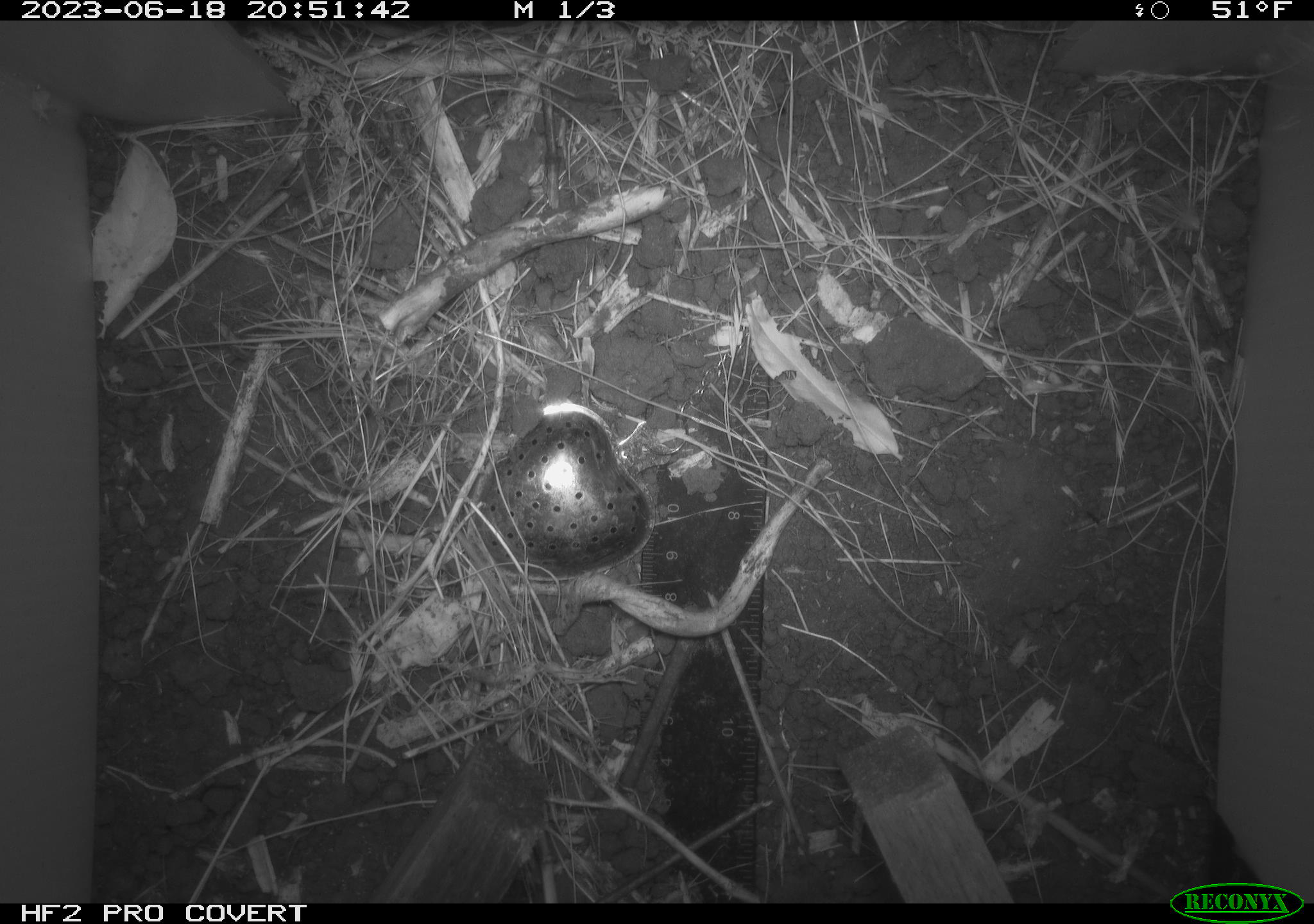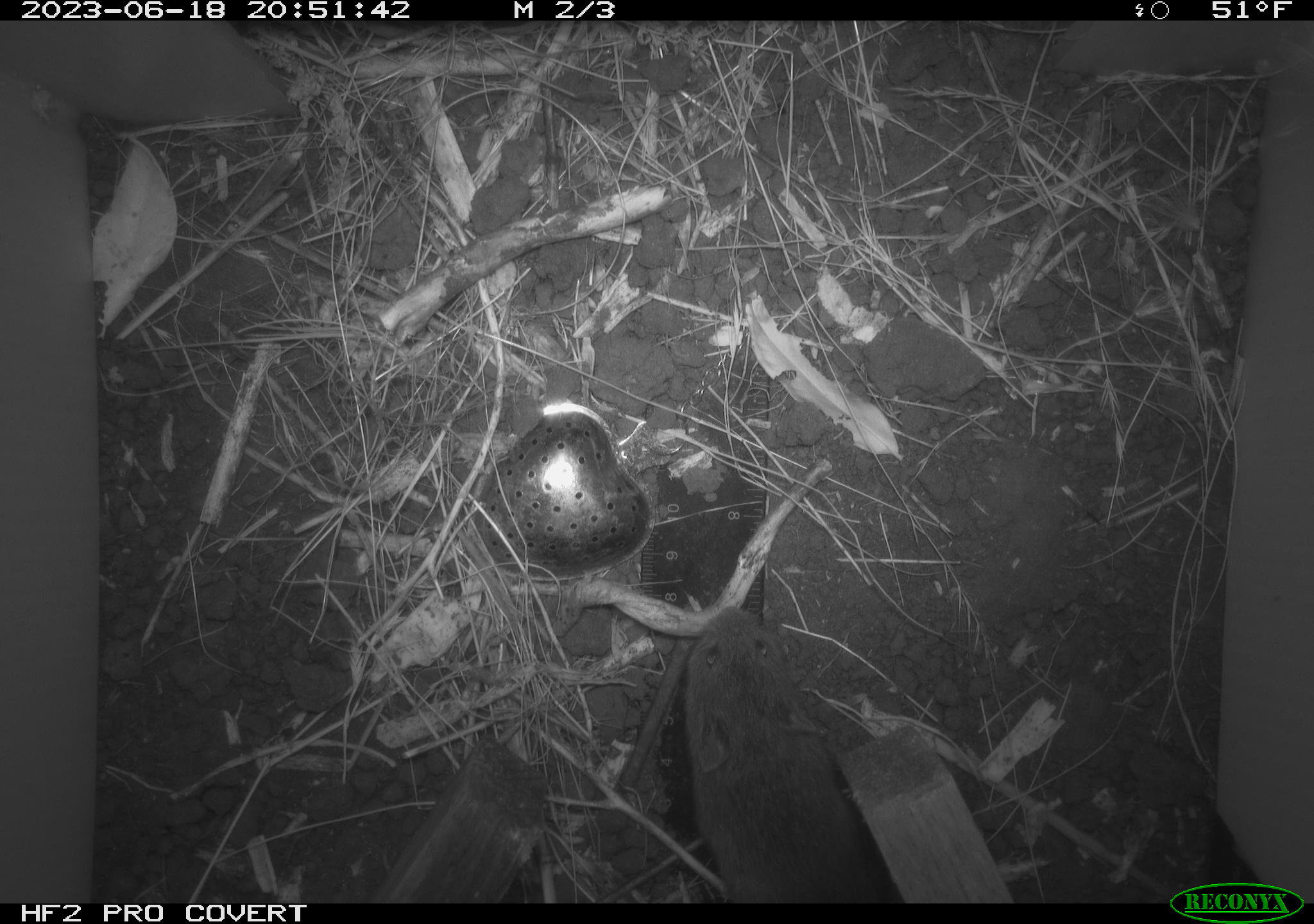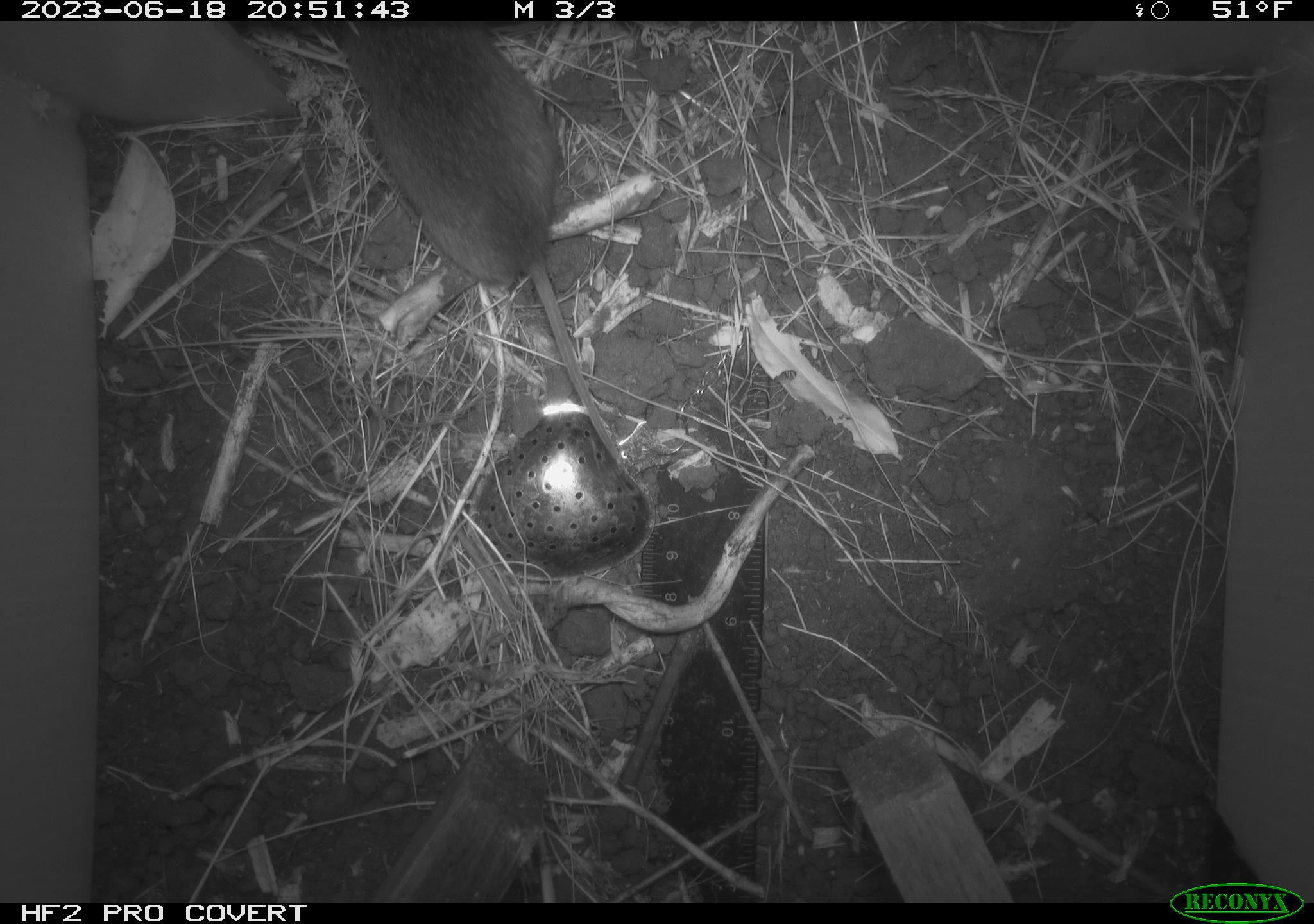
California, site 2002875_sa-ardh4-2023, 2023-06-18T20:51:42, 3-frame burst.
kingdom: Animalia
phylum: Chordata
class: Mammalia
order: Rodentia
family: Cricetidae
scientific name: Arvicolinae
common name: voles, lemmings, and muskrats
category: arvicolinae subfamily